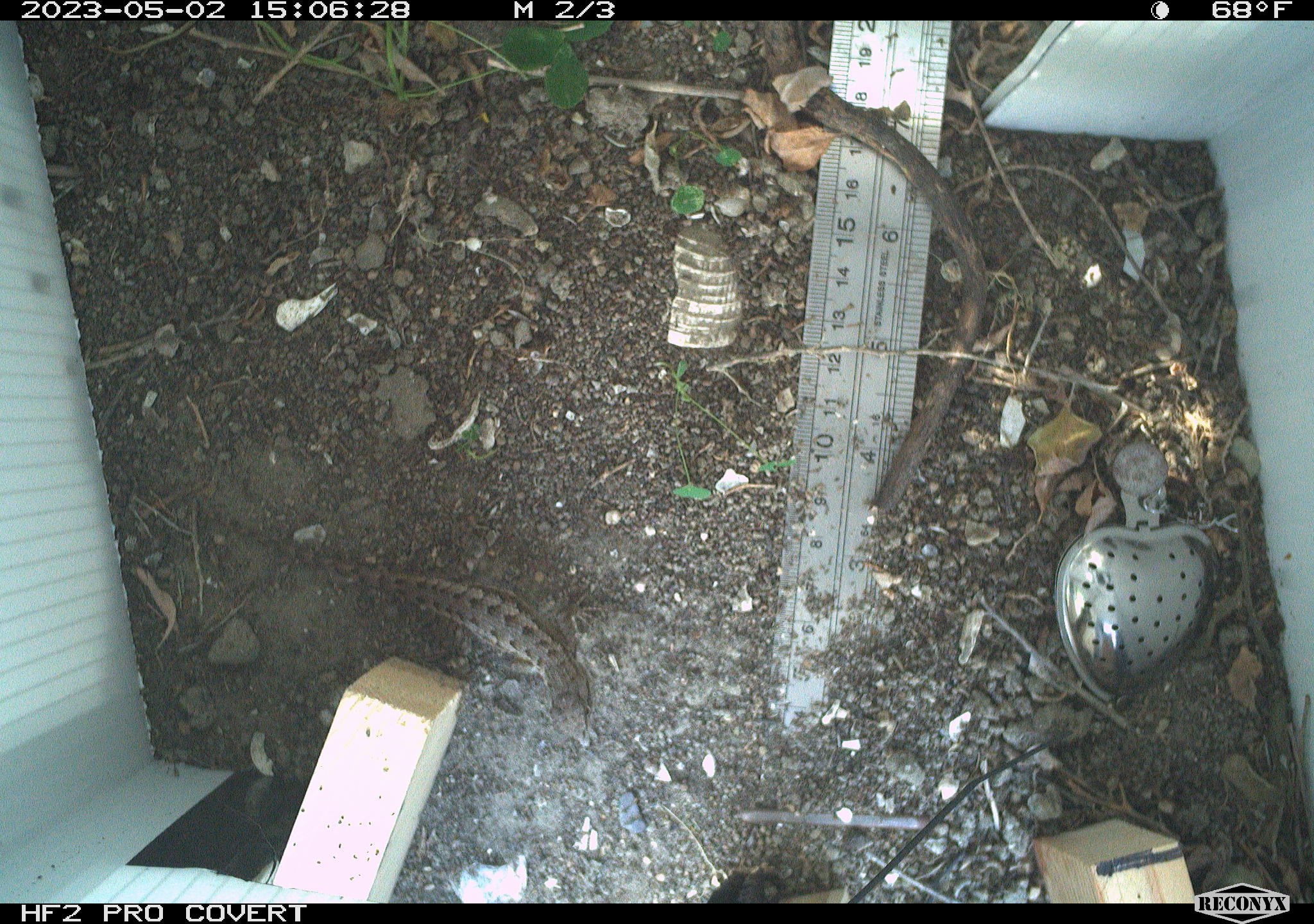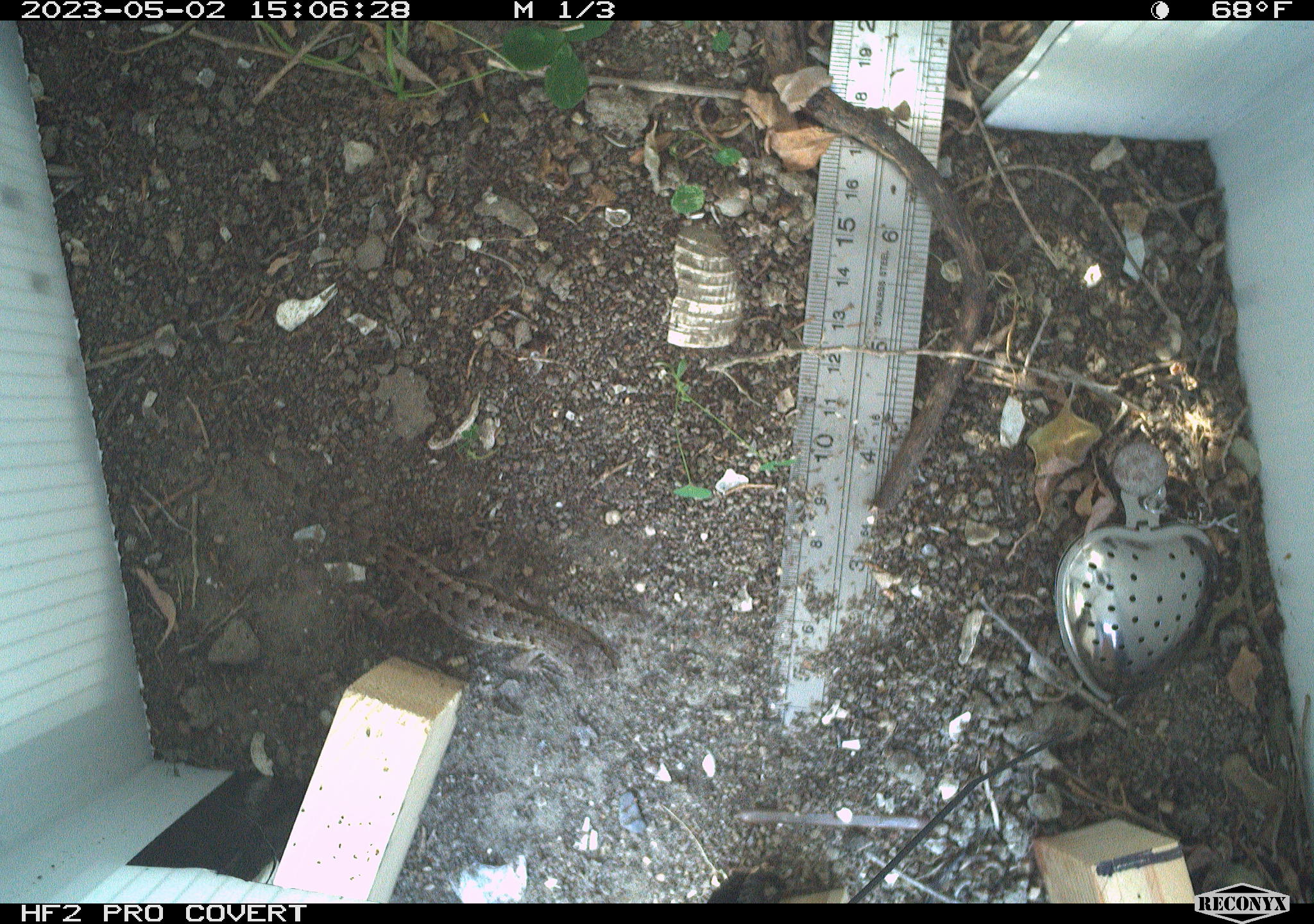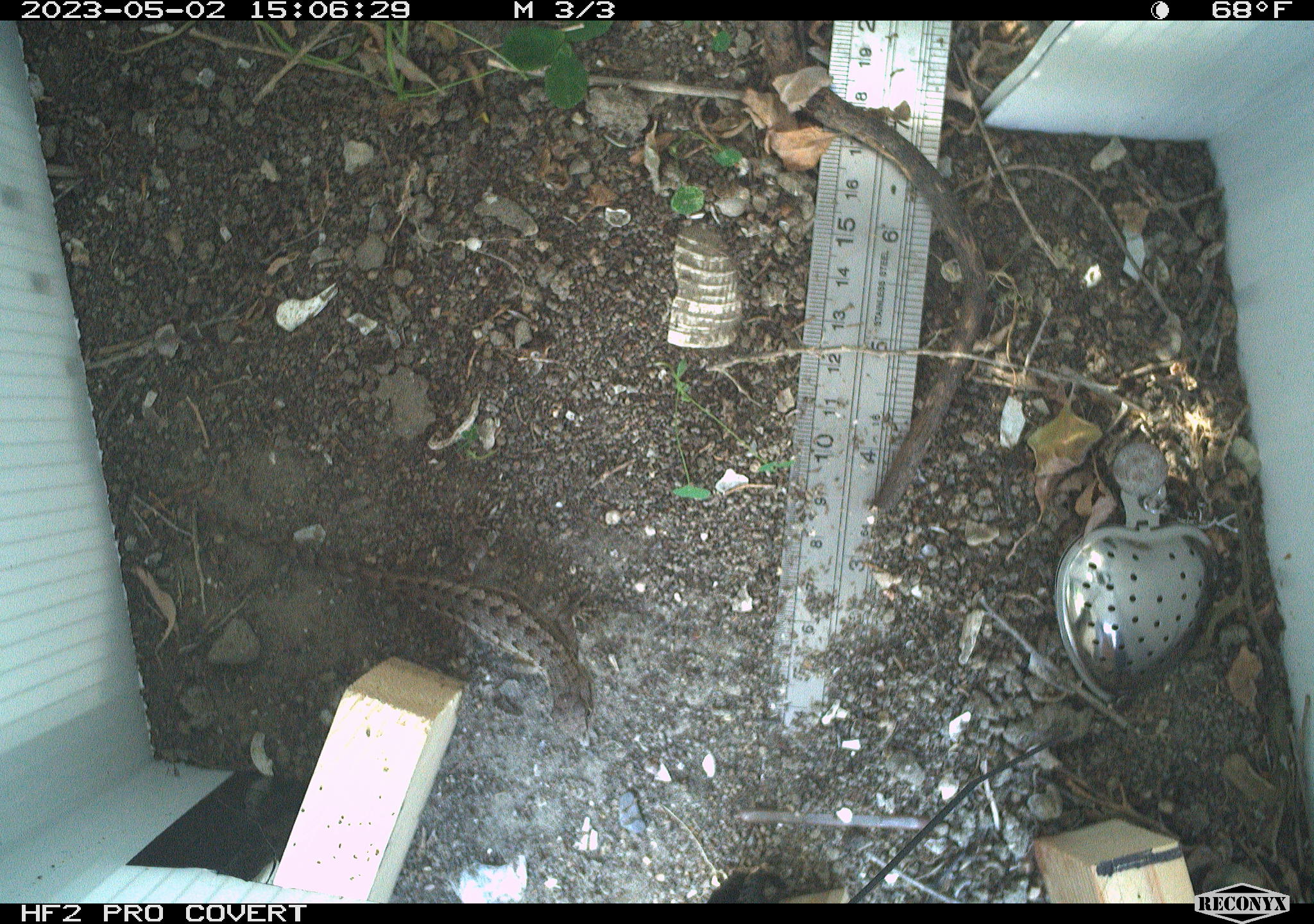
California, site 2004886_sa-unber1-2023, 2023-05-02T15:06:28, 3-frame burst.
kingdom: Animalia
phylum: Chordata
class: Reptilia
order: Squamata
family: Phrynosomatidae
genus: Sceloporus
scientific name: Sceloporus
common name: spiny lizards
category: sceloporus species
Sceloporus species (spiny lizards) (Sceloporus).